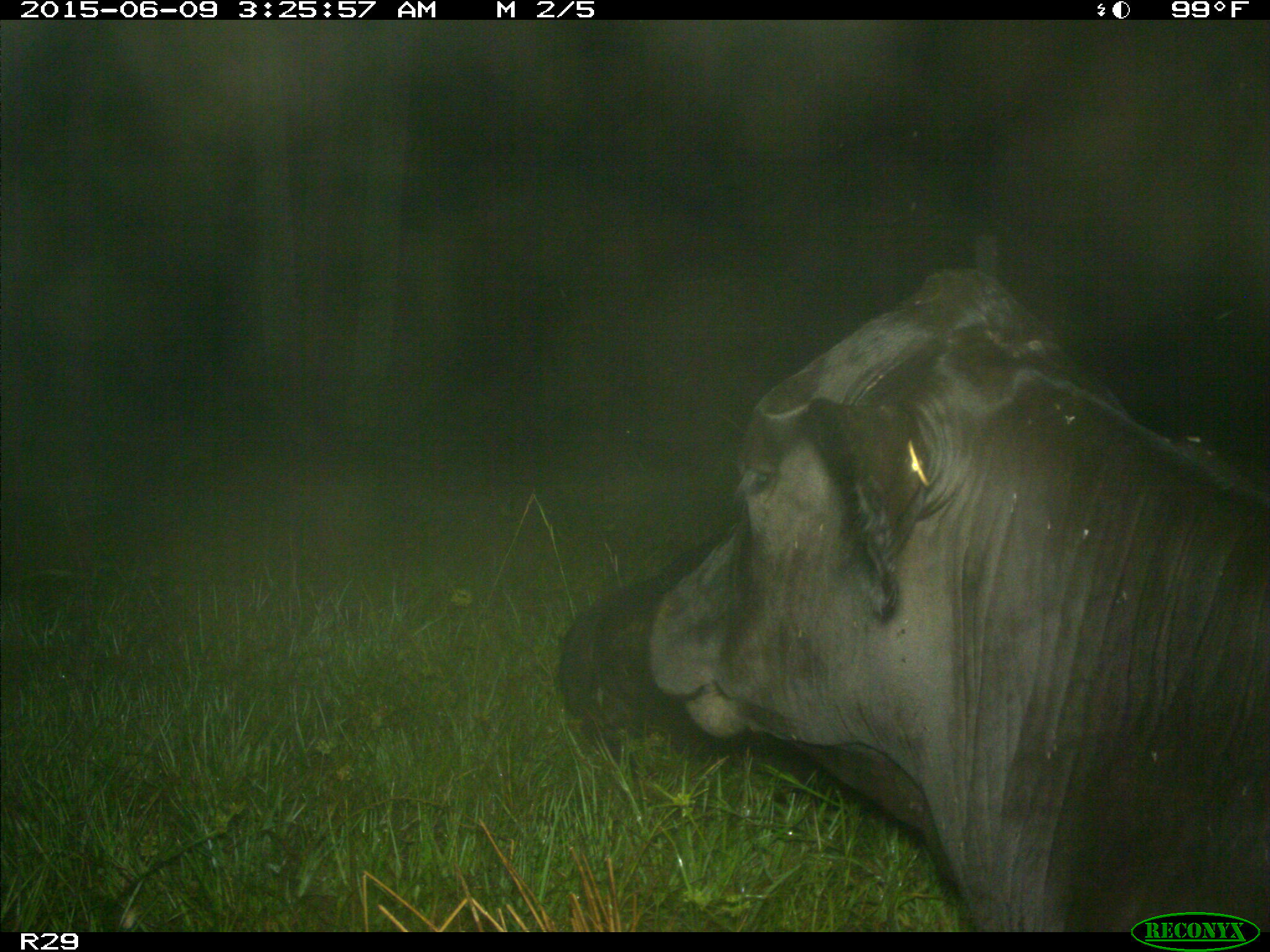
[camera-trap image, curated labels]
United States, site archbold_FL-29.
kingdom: Animalia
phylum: Chordata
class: Mammalia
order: Artiodactyla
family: Bovidae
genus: Bos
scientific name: Bos taurus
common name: domestic cow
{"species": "Bos taurus (domestic cow)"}